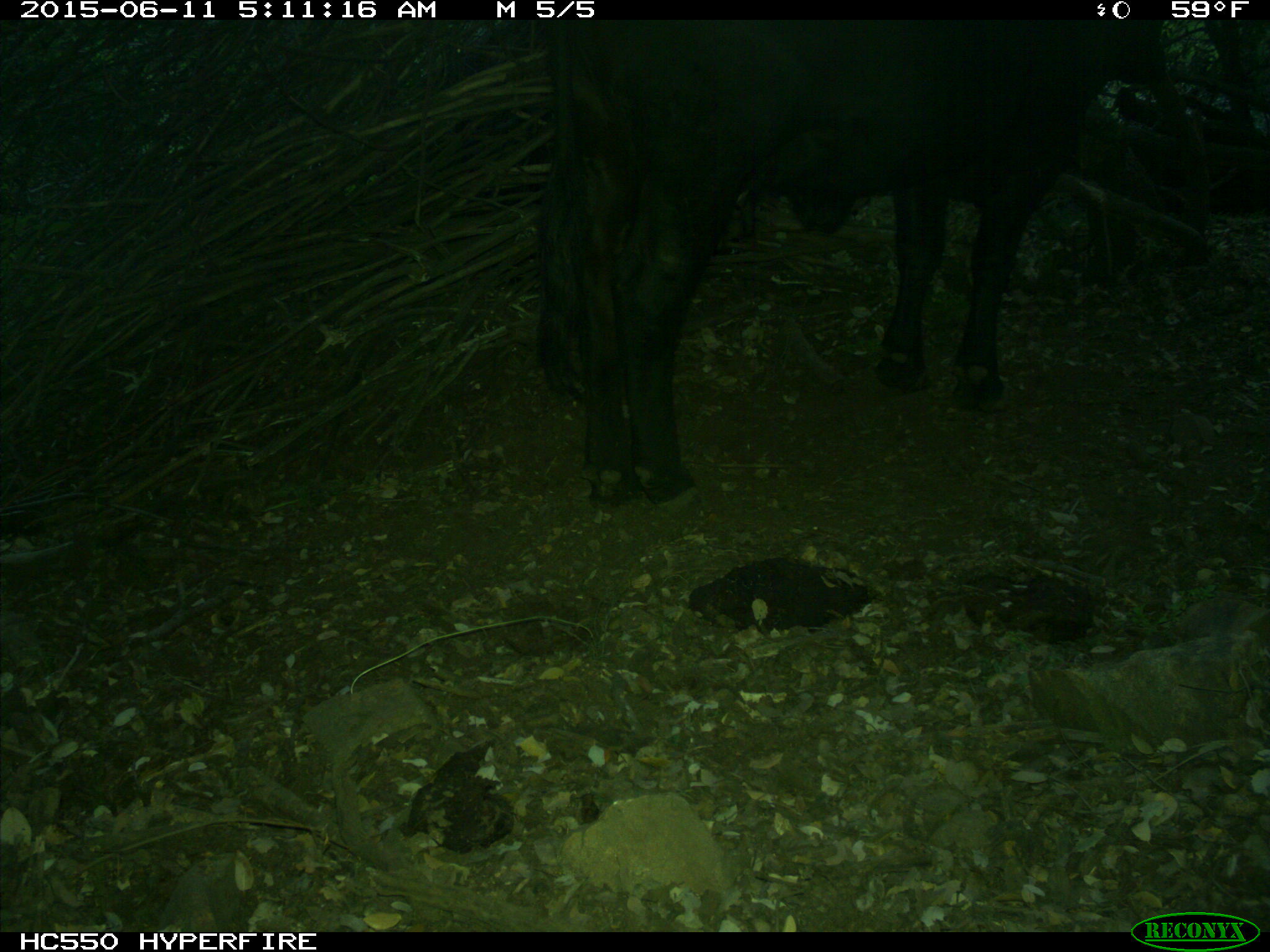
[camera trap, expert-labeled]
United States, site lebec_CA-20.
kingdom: Animalia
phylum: Chordata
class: Mammalia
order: Artiodactyla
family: Bovidae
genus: Bos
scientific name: Bos taurus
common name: domestic cow